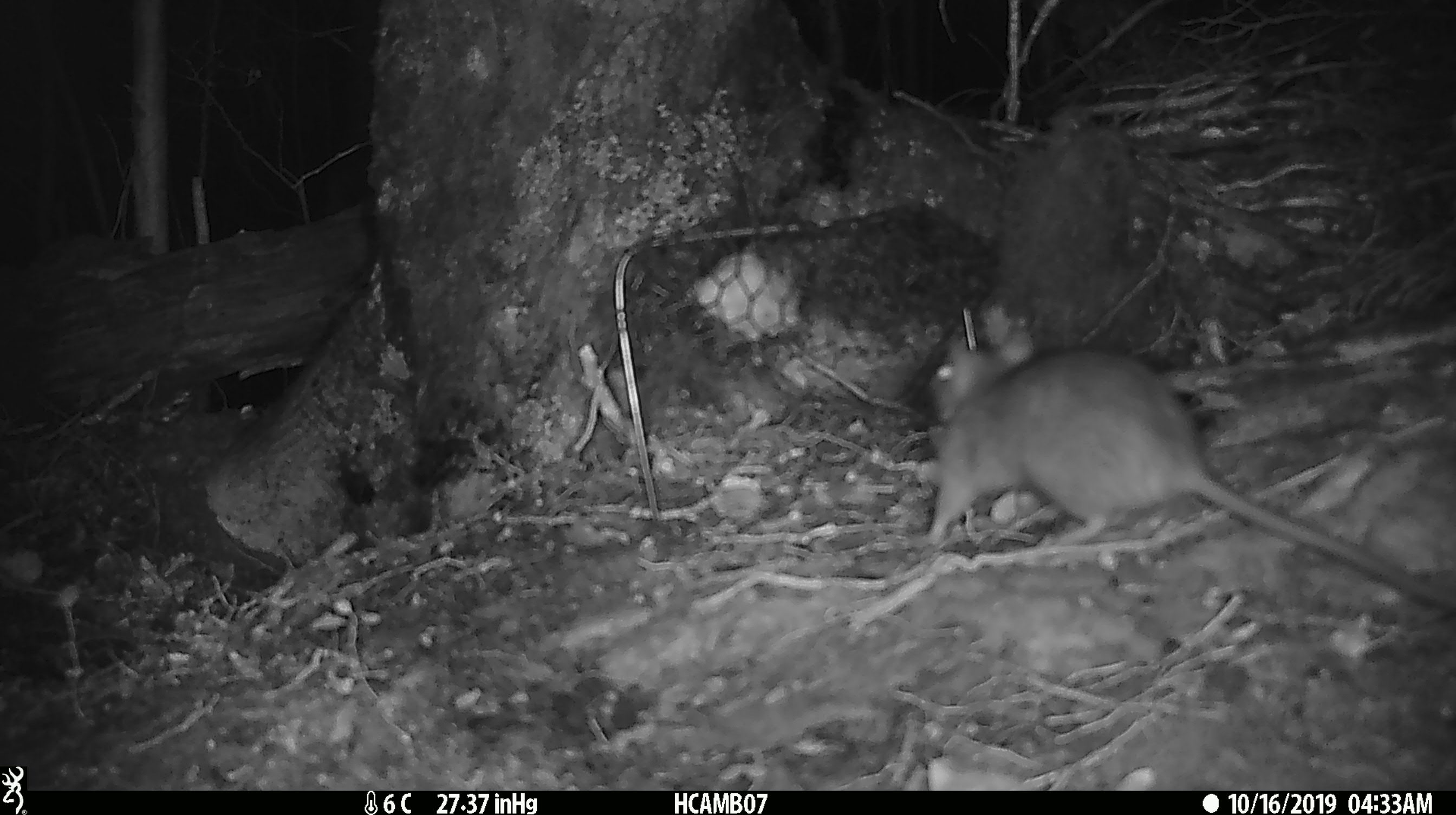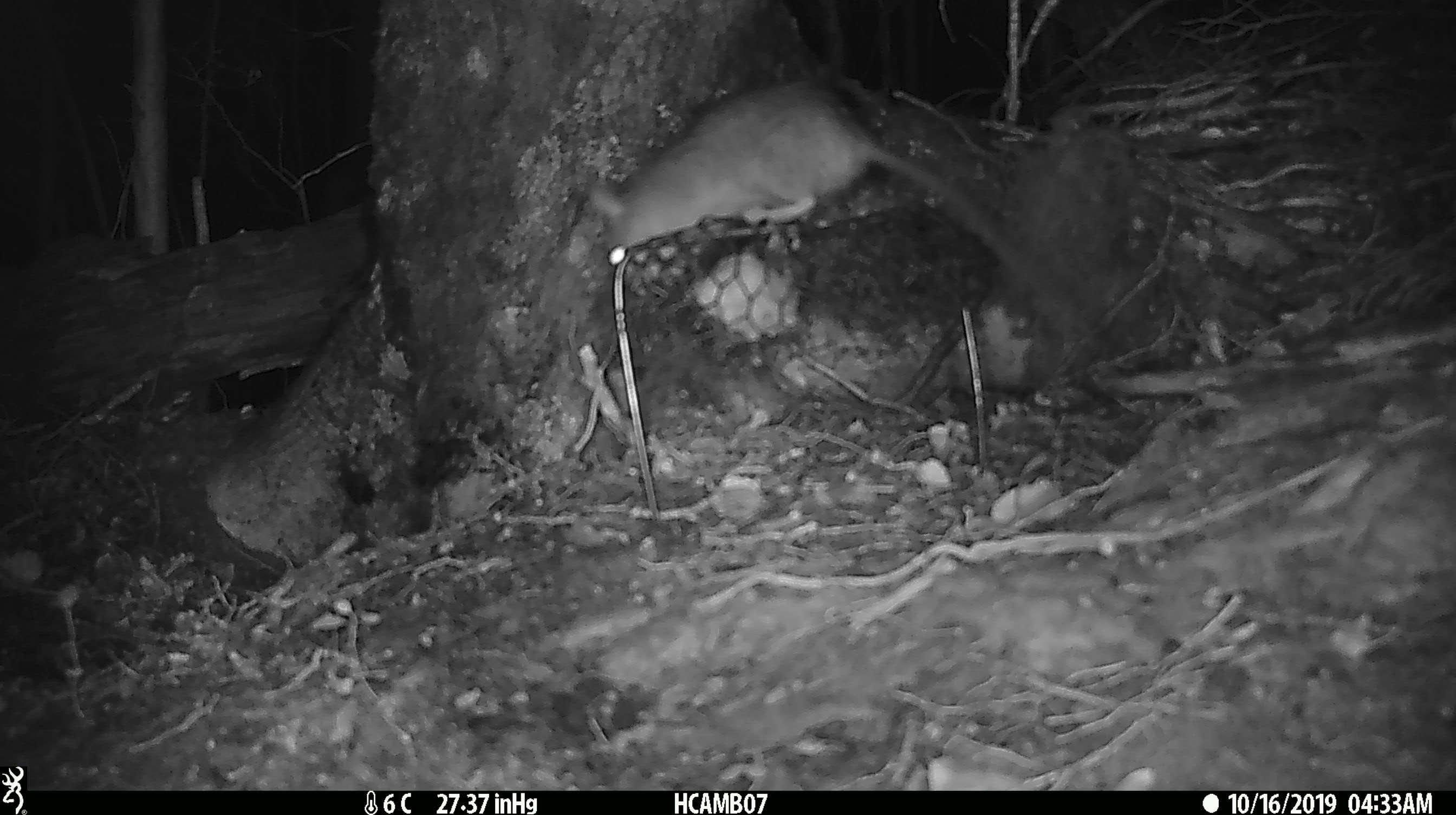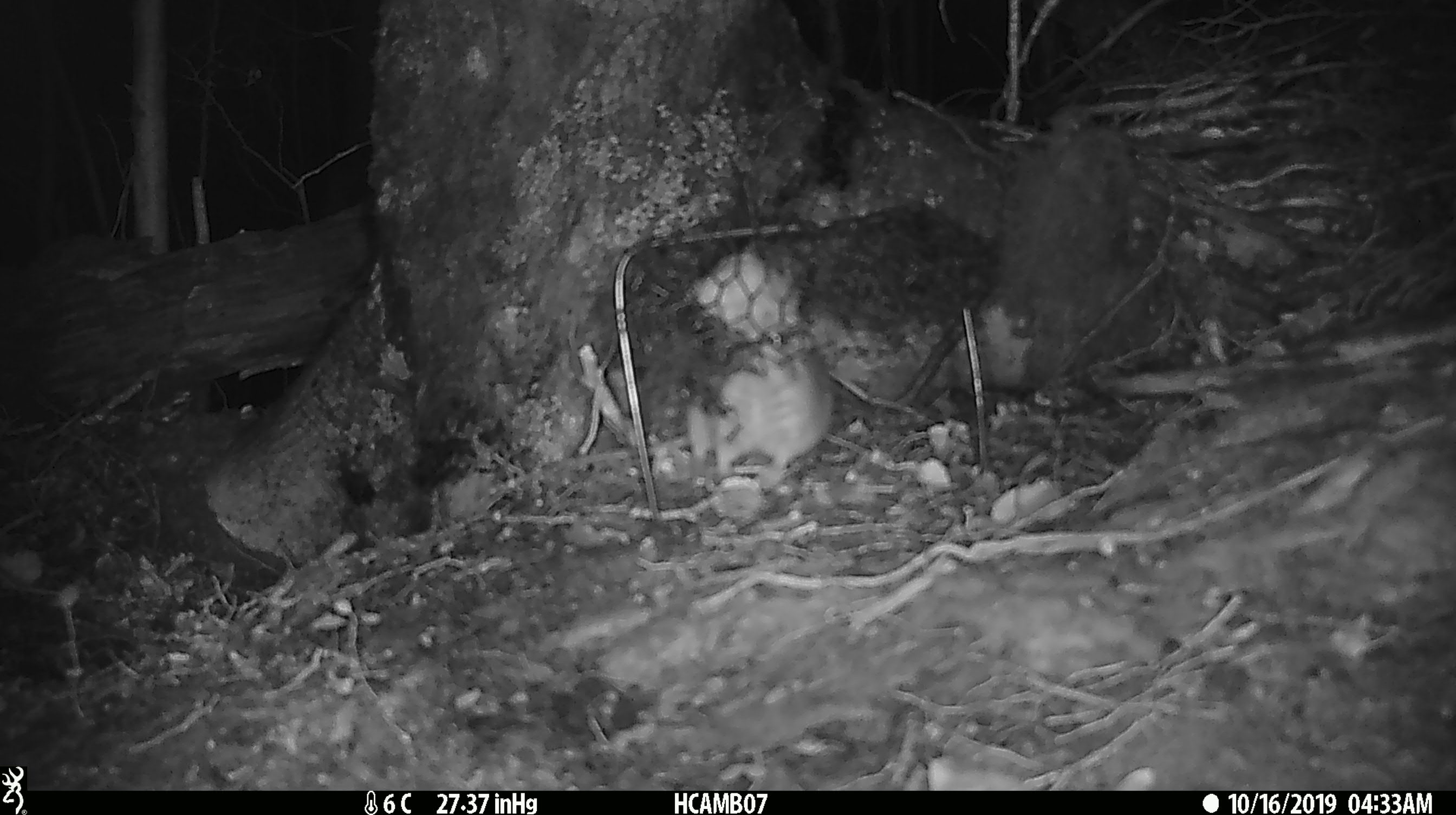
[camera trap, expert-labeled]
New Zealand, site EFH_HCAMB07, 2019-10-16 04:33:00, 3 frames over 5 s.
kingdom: Animalia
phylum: Chordata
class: Mammalia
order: Rodentia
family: Muridae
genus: Rattus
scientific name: Rattus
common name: rat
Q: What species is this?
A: Rat (Rattus).